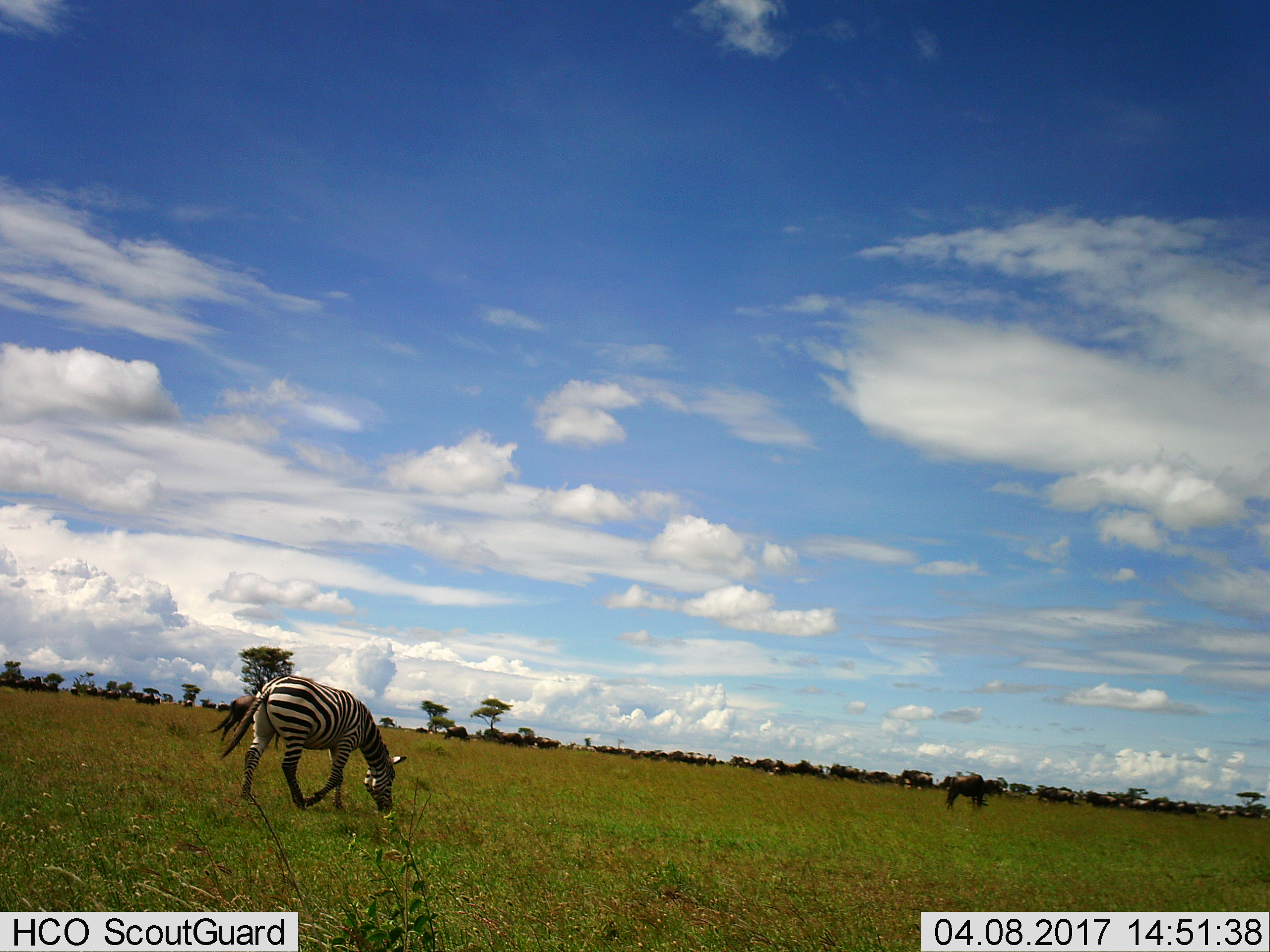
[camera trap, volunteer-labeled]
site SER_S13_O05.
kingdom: Animalia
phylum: Chordata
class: Mammalia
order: Artiodactyla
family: Bovidae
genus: Connochaetes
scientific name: Connochaetes taurinus taurinus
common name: blue wildebeest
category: wildebeestblue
Wildebeestblue (blue wildebeest) (Connochaetes taurinus taurinus), count 11-50. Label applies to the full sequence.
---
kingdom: Animalia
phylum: Chordata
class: Mammalia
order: Perissodactyla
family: Equidae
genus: Equus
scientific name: Equus quagga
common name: plains zebra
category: zebraplains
Zebraplains (plains zebra) (Equus quagga), count 1. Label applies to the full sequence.